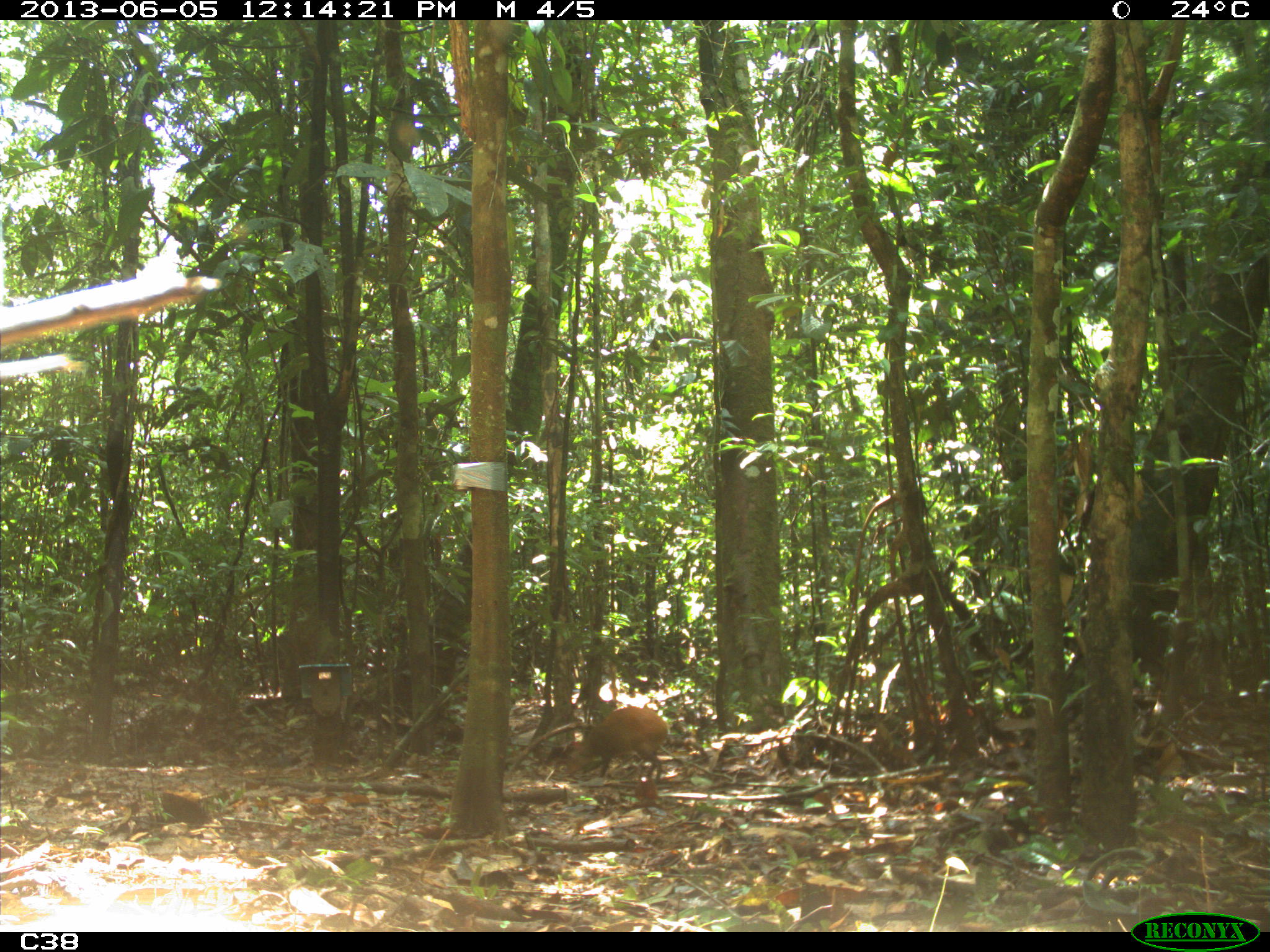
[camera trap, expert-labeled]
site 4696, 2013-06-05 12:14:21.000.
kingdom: Animalia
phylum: Chordata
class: Mammalia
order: Rodentia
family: Dasyproctidae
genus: Dasyprocta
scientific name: Dasyprocta leporina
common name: red-rumped agouti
Dasyprocta leporina (red-rumped agouti), count 1, age adult.